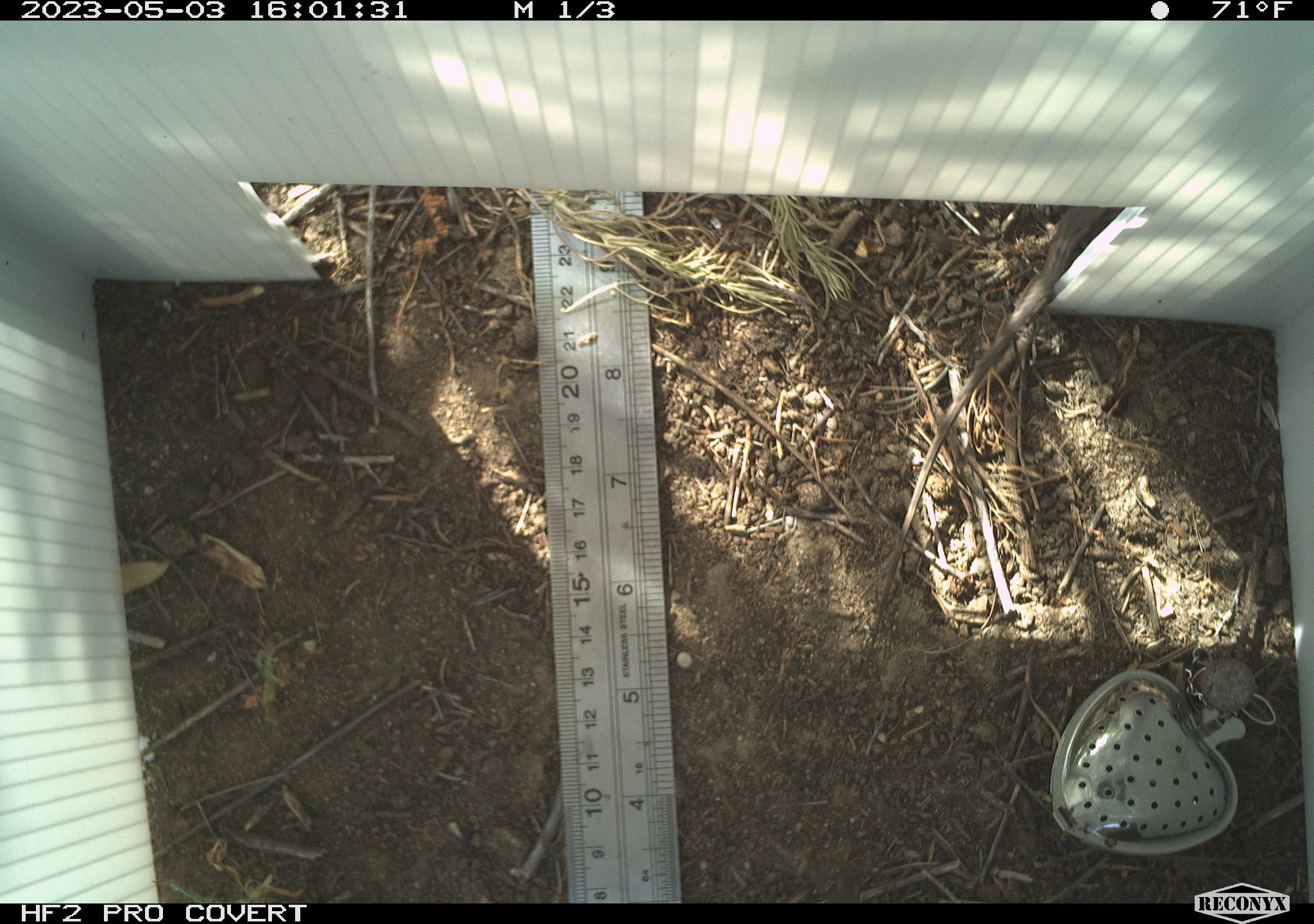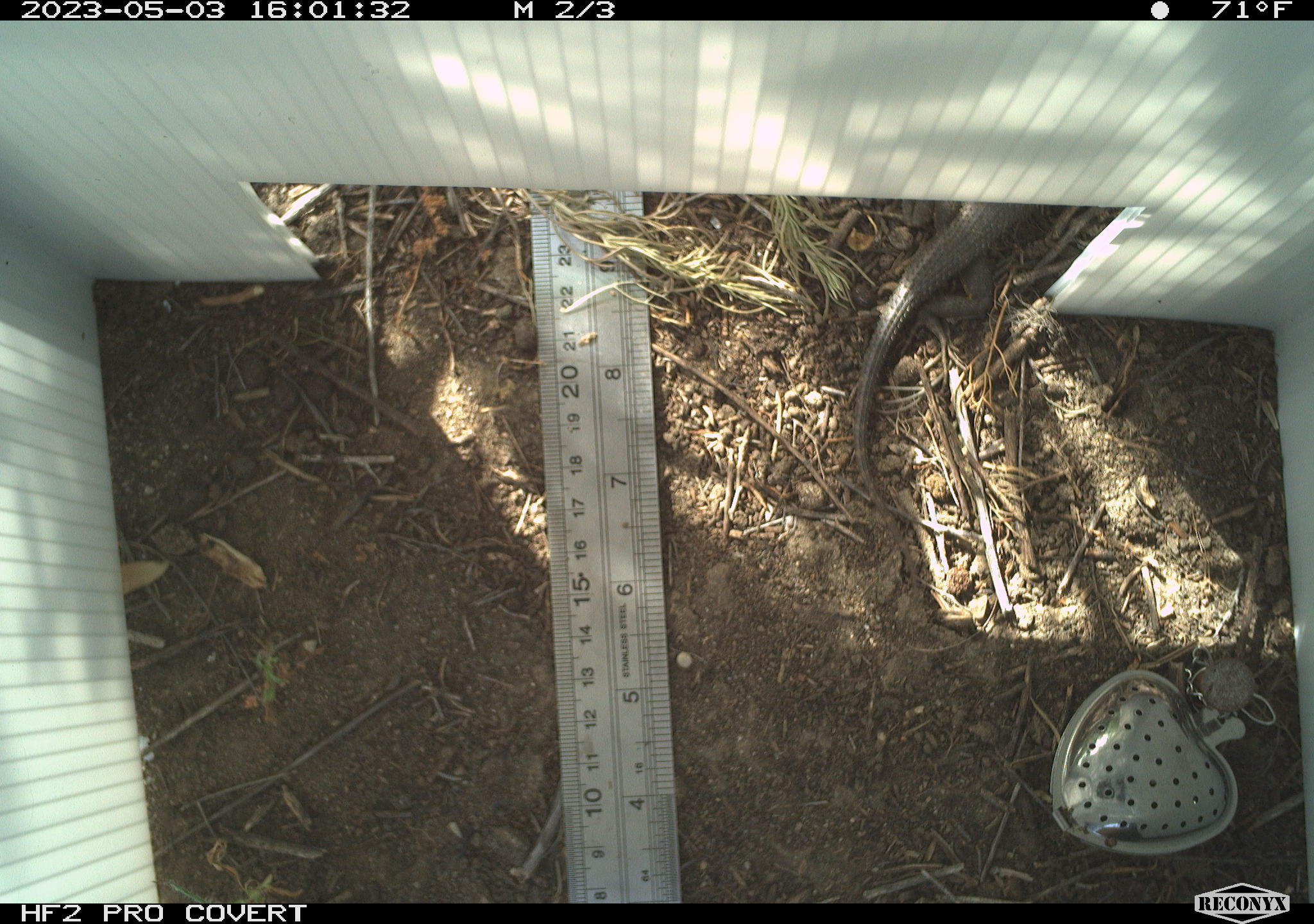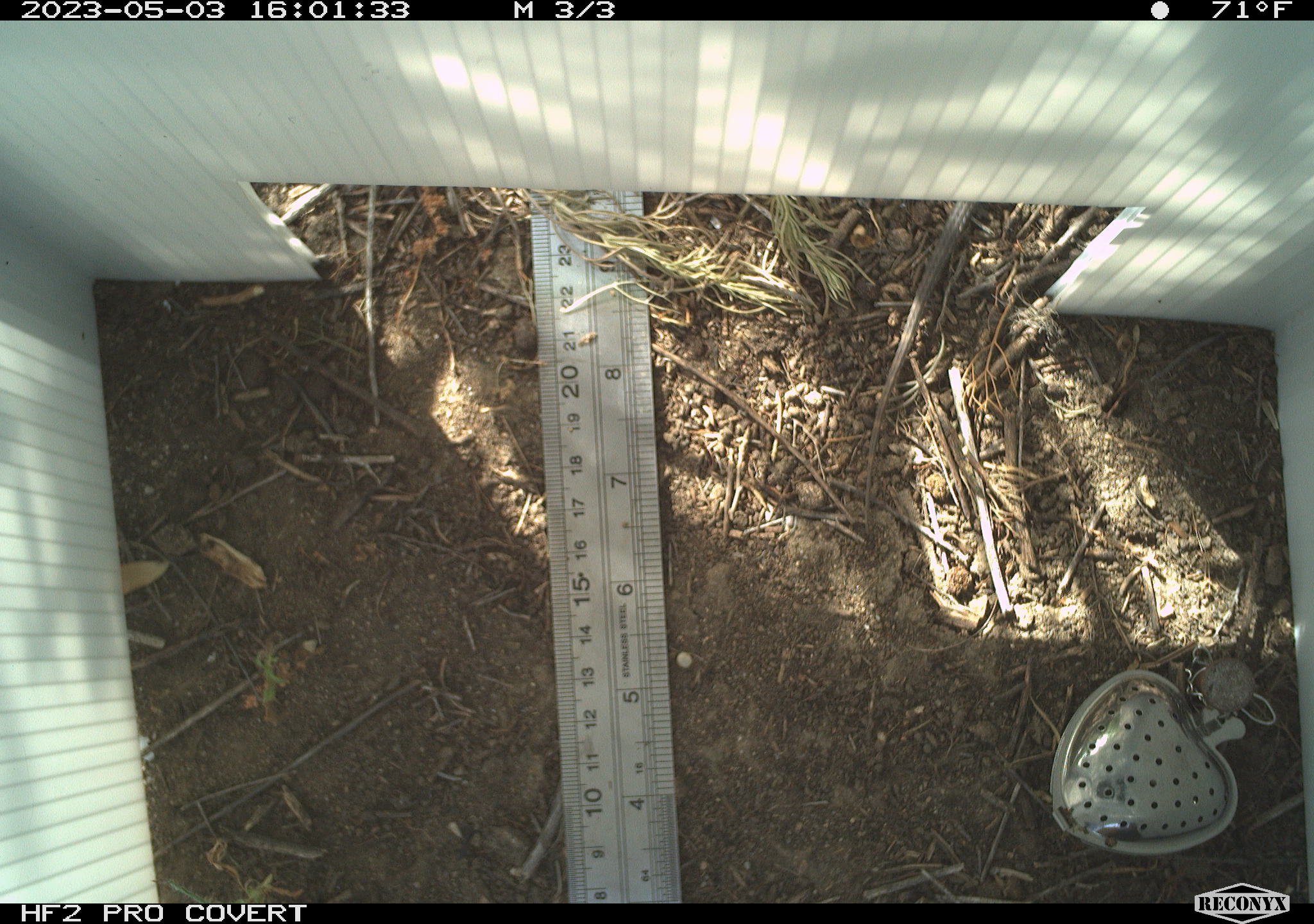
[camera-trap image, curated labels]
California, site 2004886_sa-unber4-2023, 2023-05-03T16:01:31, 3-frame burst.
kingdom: Animalia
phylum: Chordata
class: Reptilia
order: Squamata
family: Phrynosomatidae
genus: Sceloporus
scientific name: Sceloporus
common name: spiny lizards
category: sceloporus species